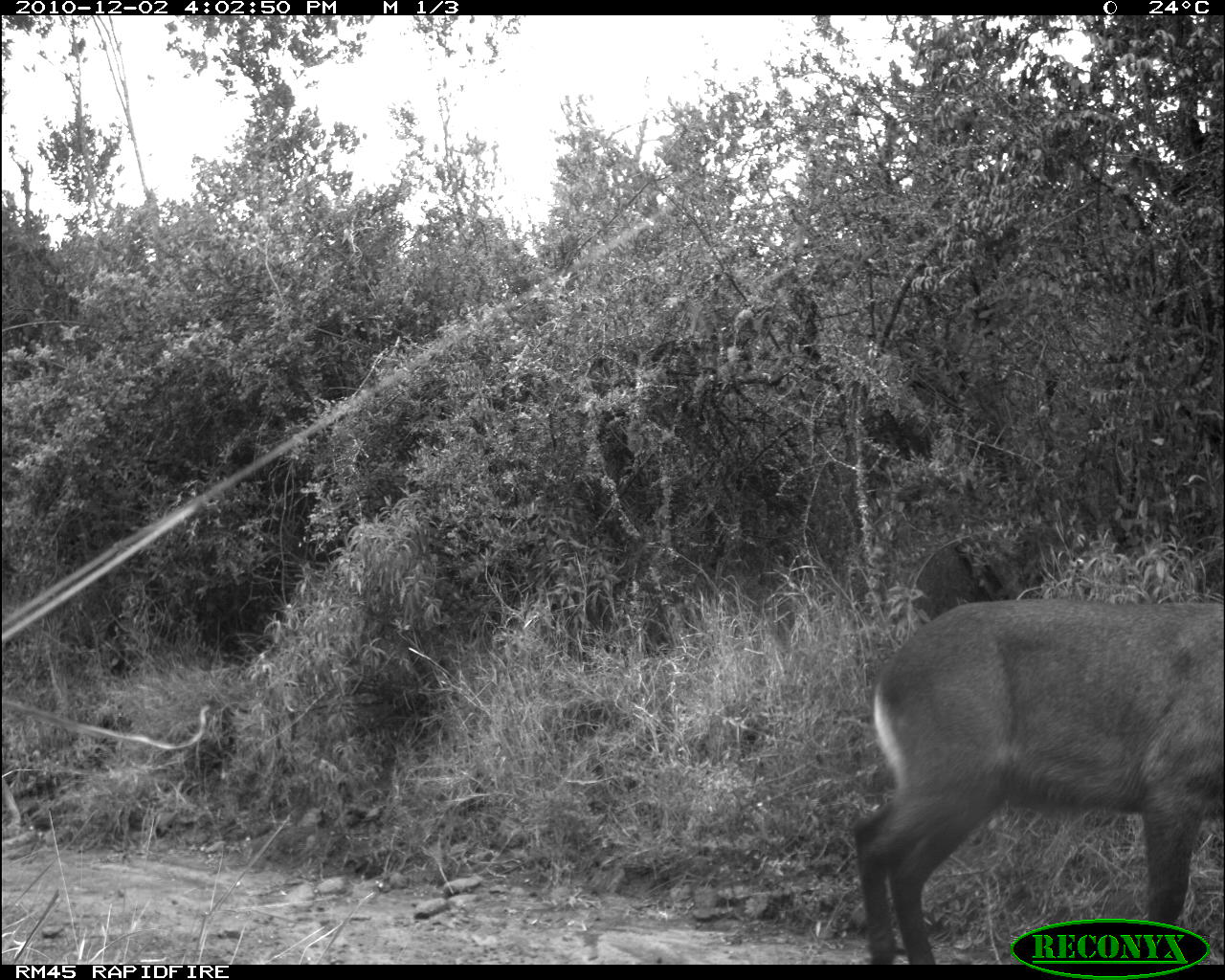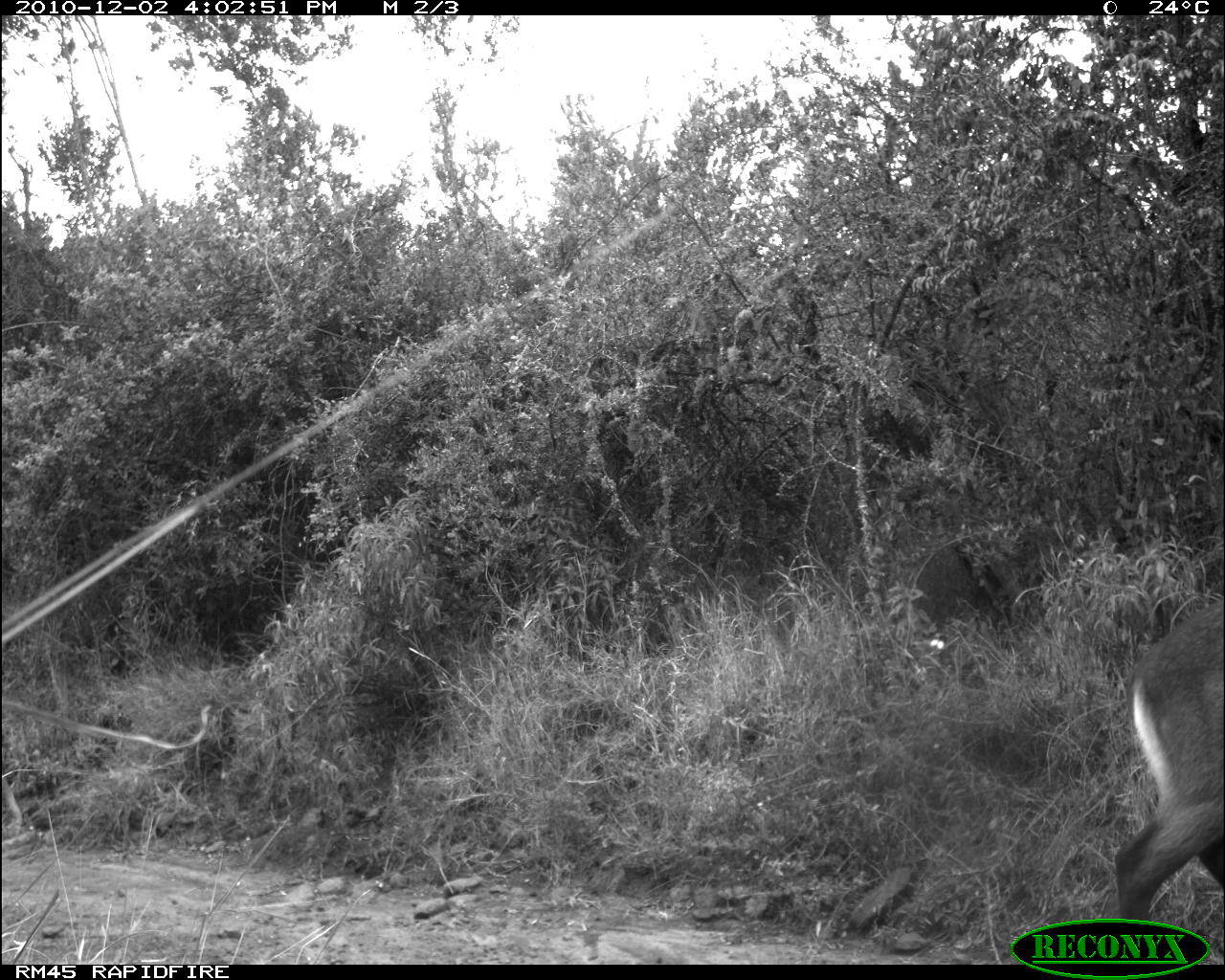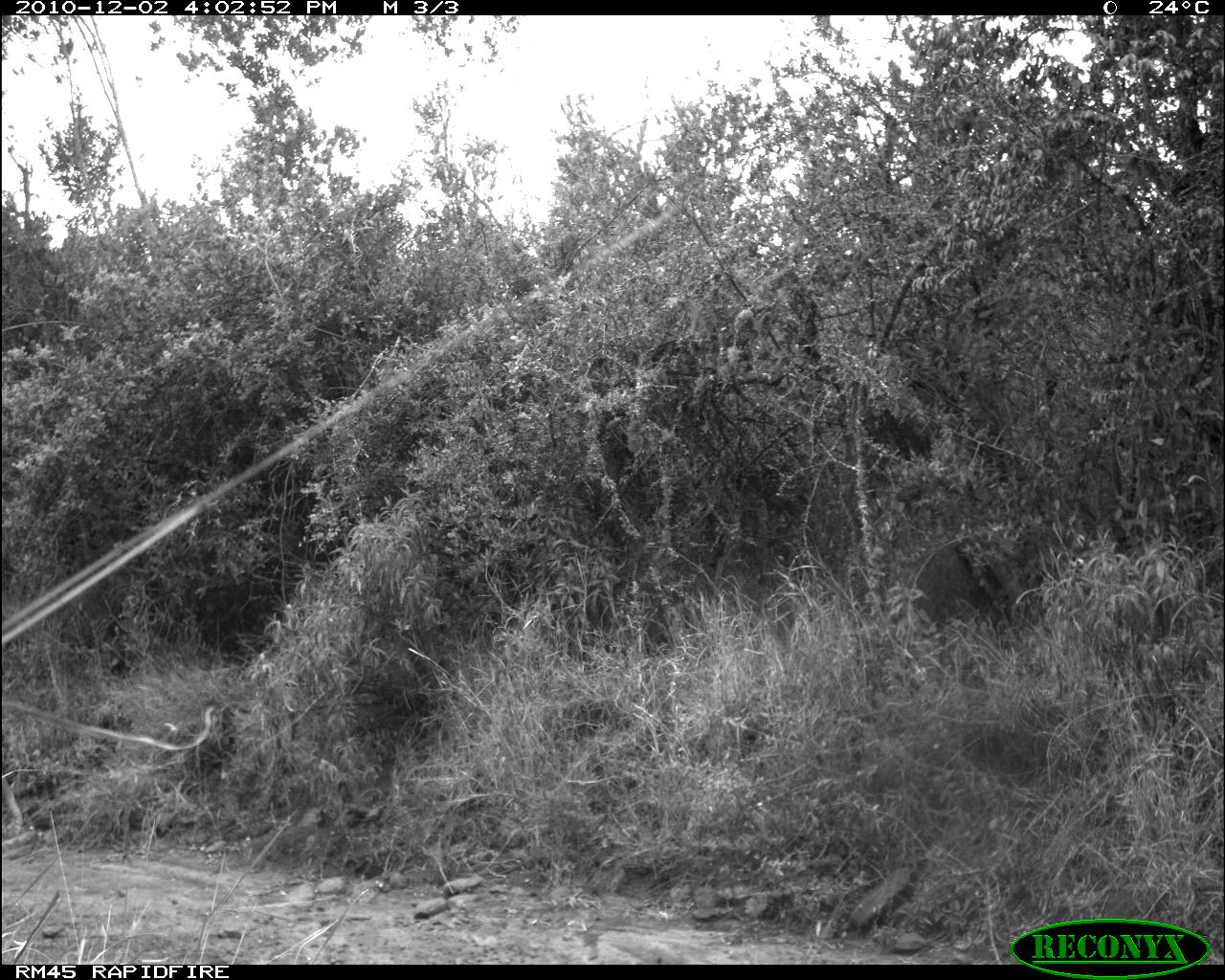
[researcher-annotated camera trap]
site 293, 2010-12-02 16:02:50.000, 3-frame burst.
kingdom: Animalia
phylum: Chordata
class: Mammalia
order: Artiodactyla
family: Bovidae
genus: Kobus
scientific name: Kobus ellipsiprymnus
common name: waterbuck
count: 1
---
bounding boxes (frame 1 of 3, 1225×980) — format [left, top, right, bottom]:
kobus ellipsiprymnus: [847, 596, 1224, 965]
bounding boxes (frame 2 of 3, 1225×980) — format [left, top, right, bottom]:
kobus ellipsiprymnus: [1109, 598, 1224, 921]